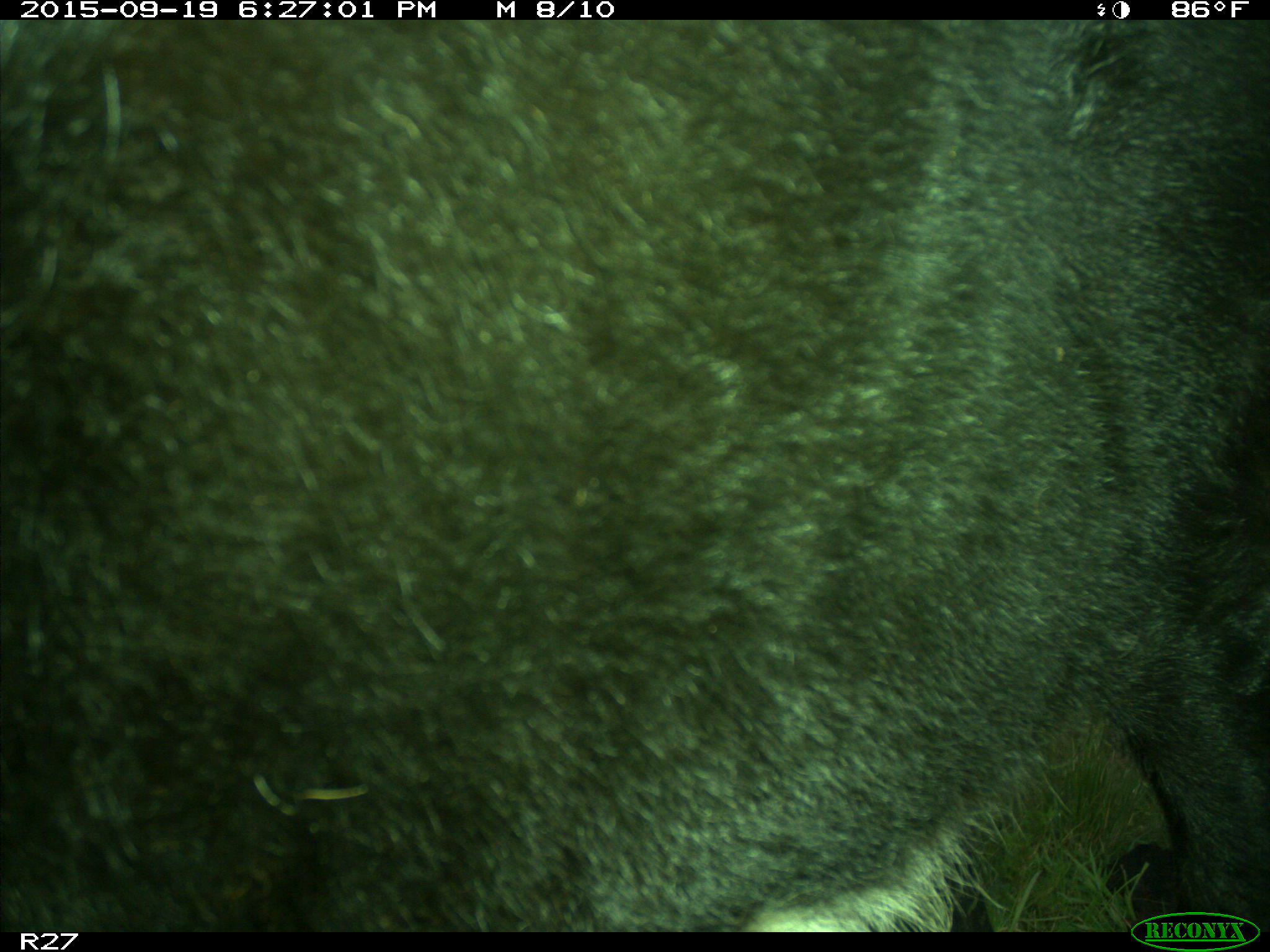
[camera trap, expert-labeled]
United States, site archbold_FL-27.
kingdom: Animalia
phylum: Chordata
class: Mammalia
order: Artiodactyla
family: Bovidae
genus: Bos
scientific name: Bos taurus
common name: domestic cow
Bos taurus (domestic cow).